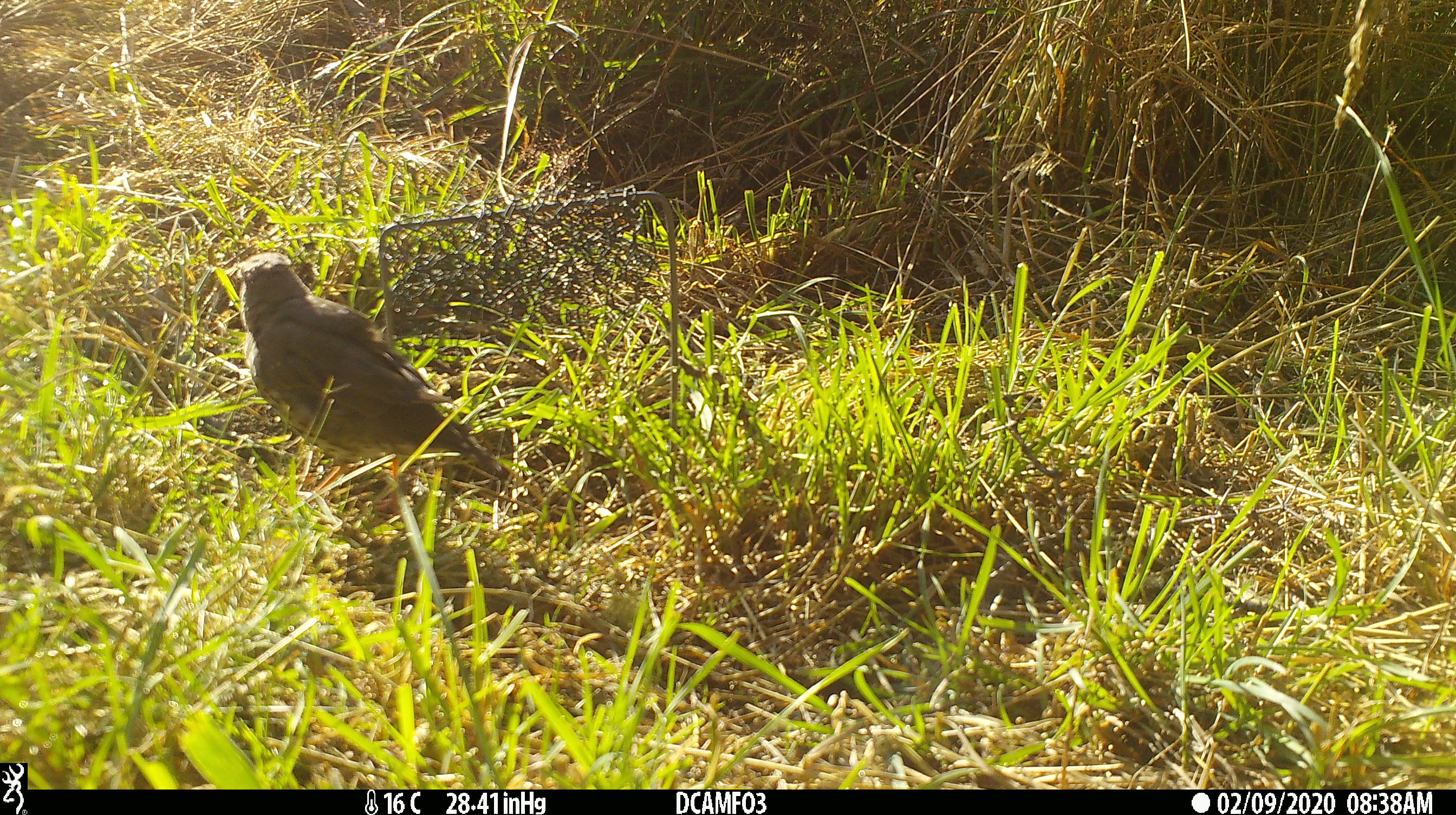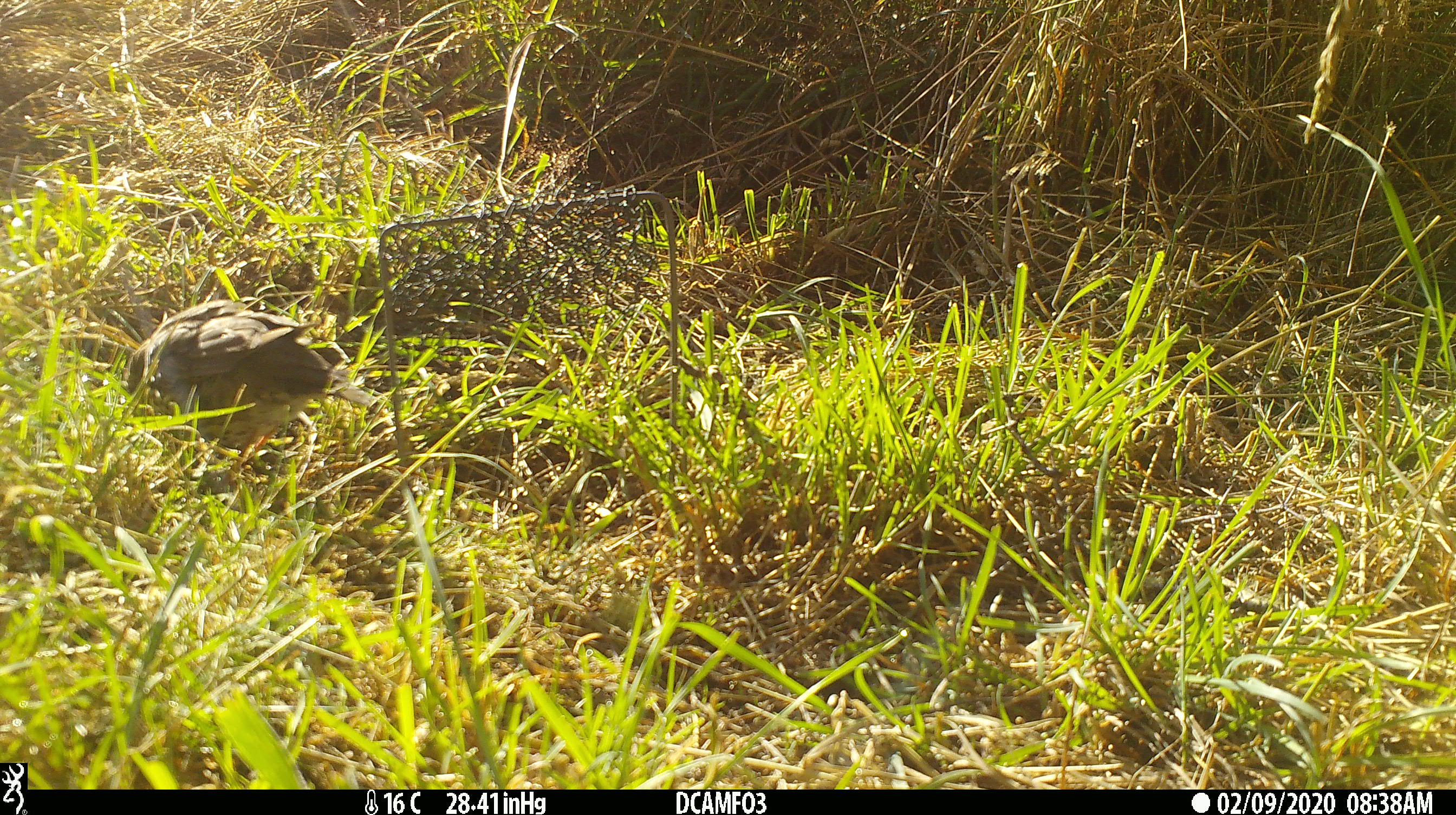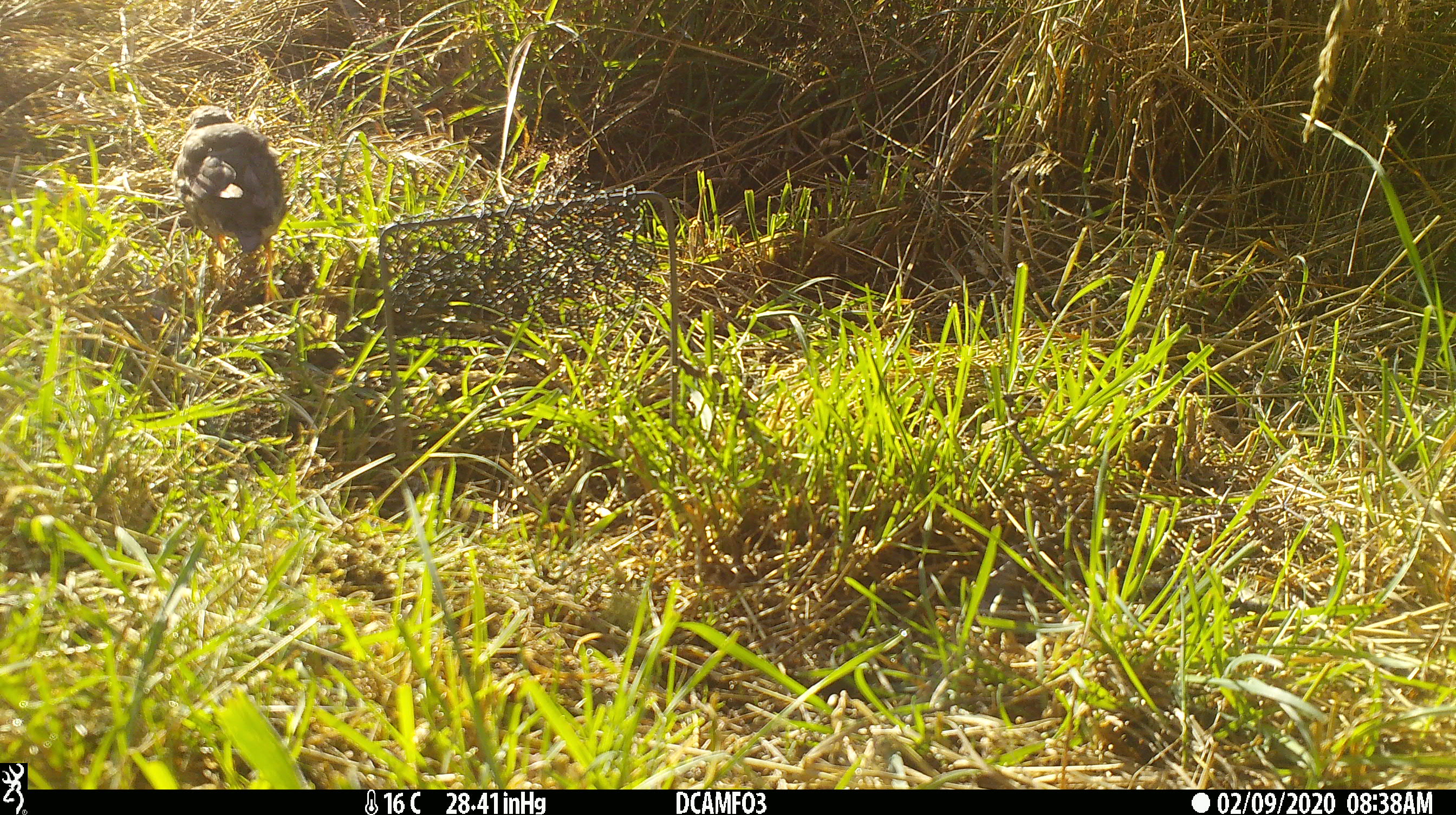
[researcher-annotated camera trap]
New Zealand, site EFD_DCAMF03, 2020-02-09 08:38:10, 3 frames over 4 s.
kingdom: Animalia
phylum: Chordata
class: Aves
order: Passeriformes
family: Turdidae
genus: Turdus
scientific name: Turdus philomelos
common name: song thrush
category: thrush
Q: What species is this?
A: Thrush (song thrush) (Turdus philomelos).